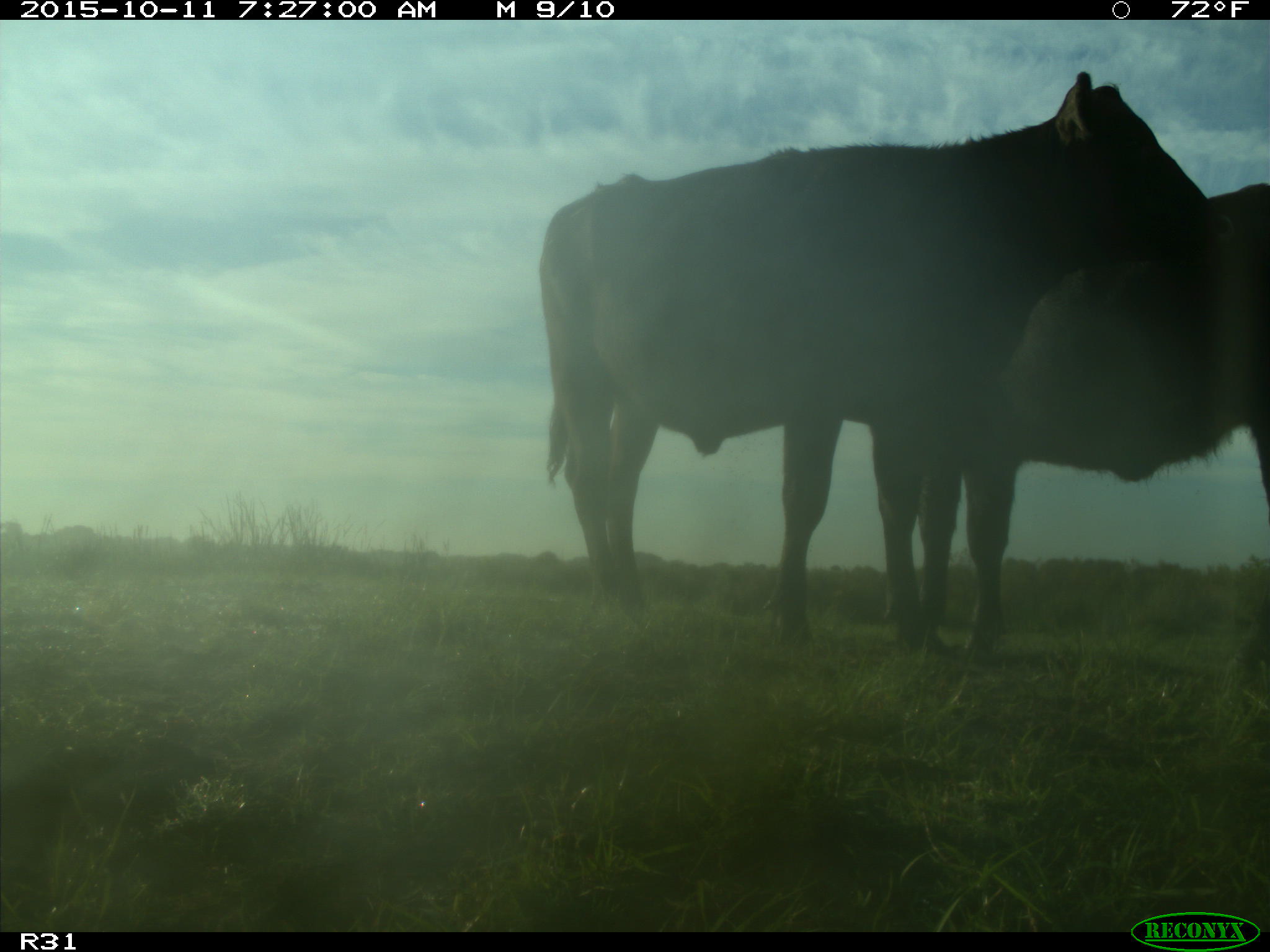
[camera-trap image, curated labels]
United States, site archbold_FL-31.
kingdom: Animalia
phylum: Chordata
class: Mammalia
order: Artiodactyla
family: Bovidae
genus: Bos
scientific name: Bos taurus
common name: domestic cow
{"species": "Bos taurus (domestic cow)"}